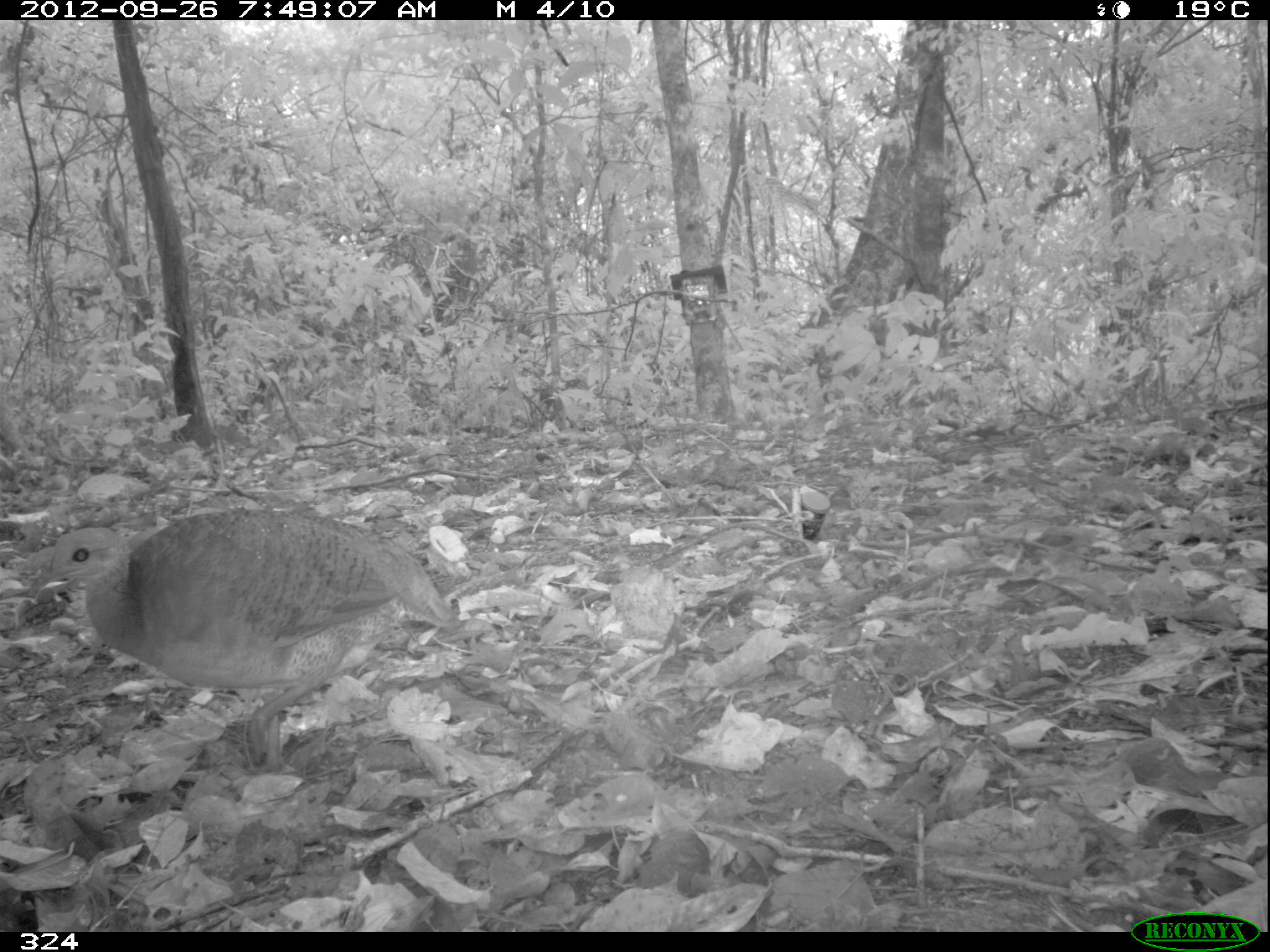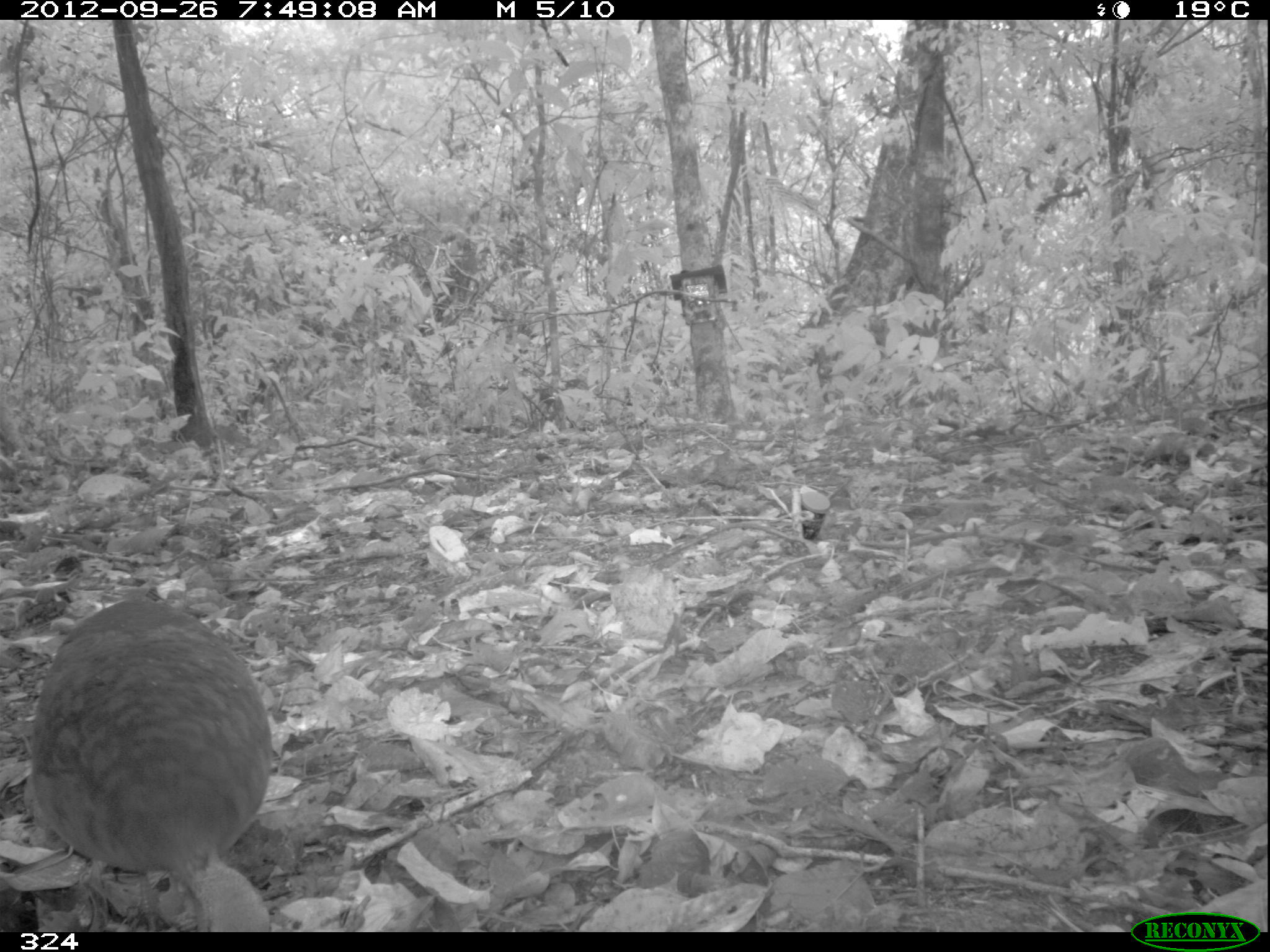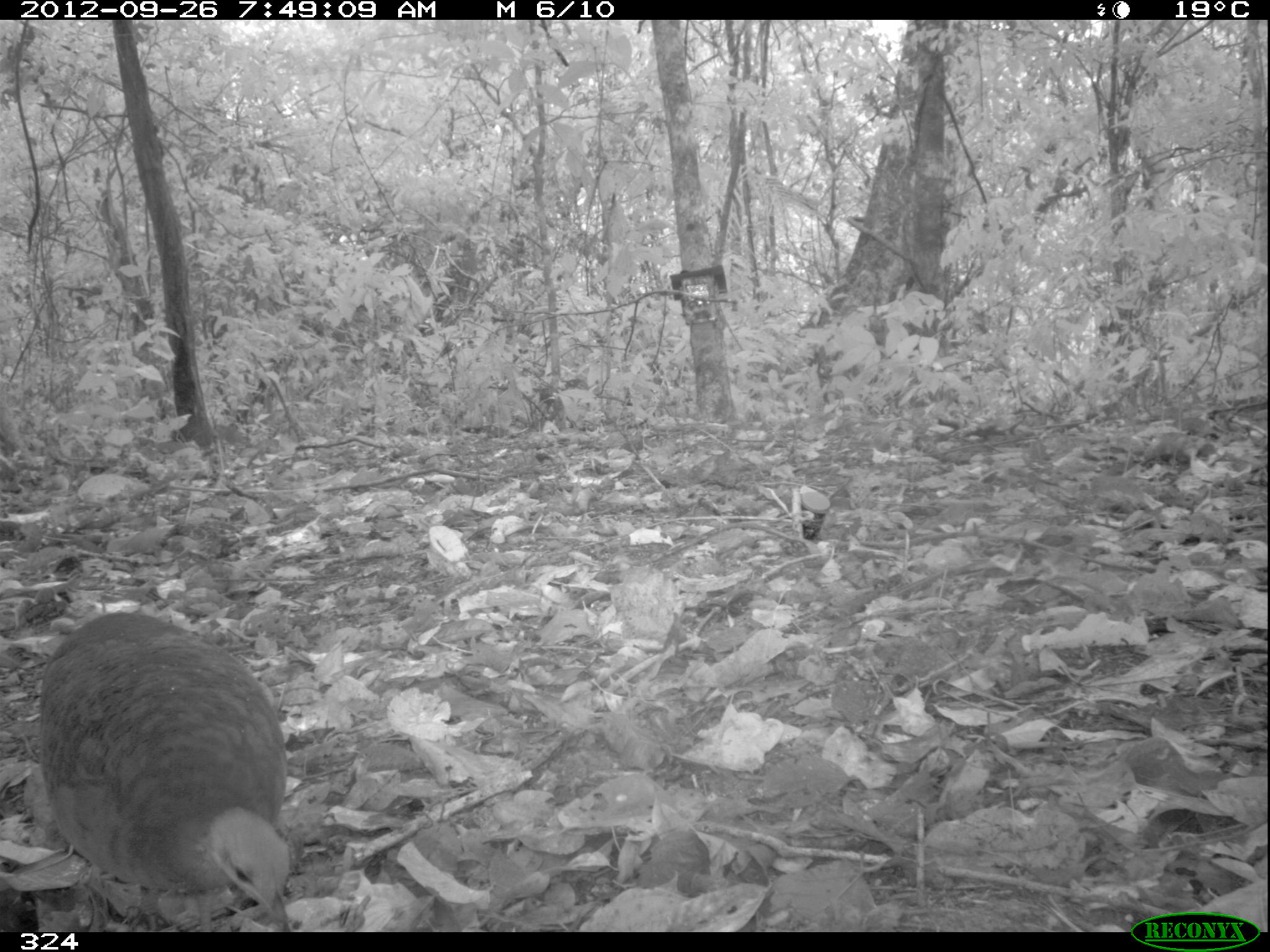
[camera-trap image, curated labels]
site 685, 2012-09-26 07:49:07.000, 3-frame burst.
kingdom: Animalia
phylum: Chordata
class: Aves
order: Galliformes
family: Phasianidae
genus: Alectoris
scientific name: Alectoris rufa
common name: red-legged partridge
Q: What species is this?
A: Alectoris rufa (red-legged partridge).